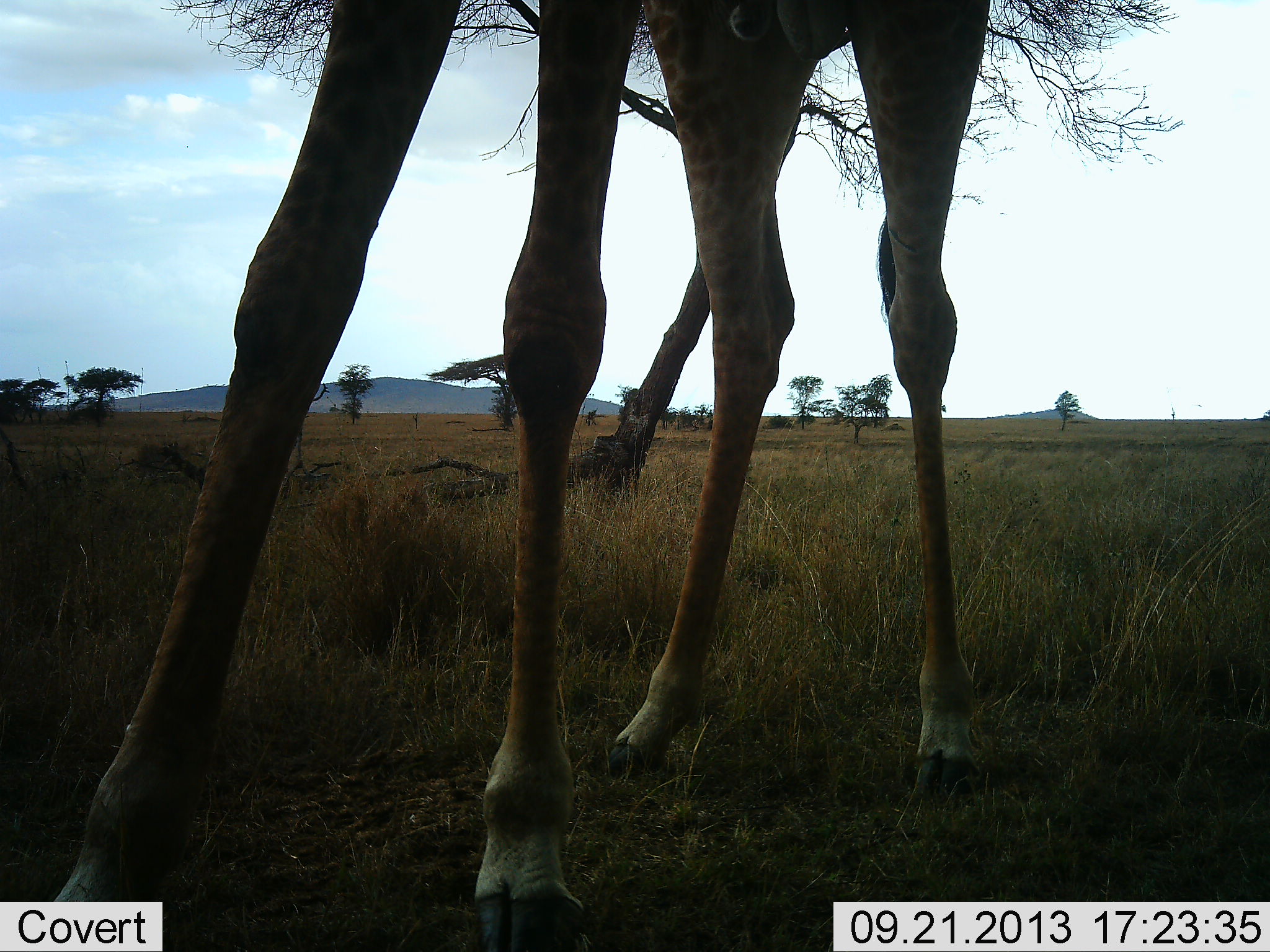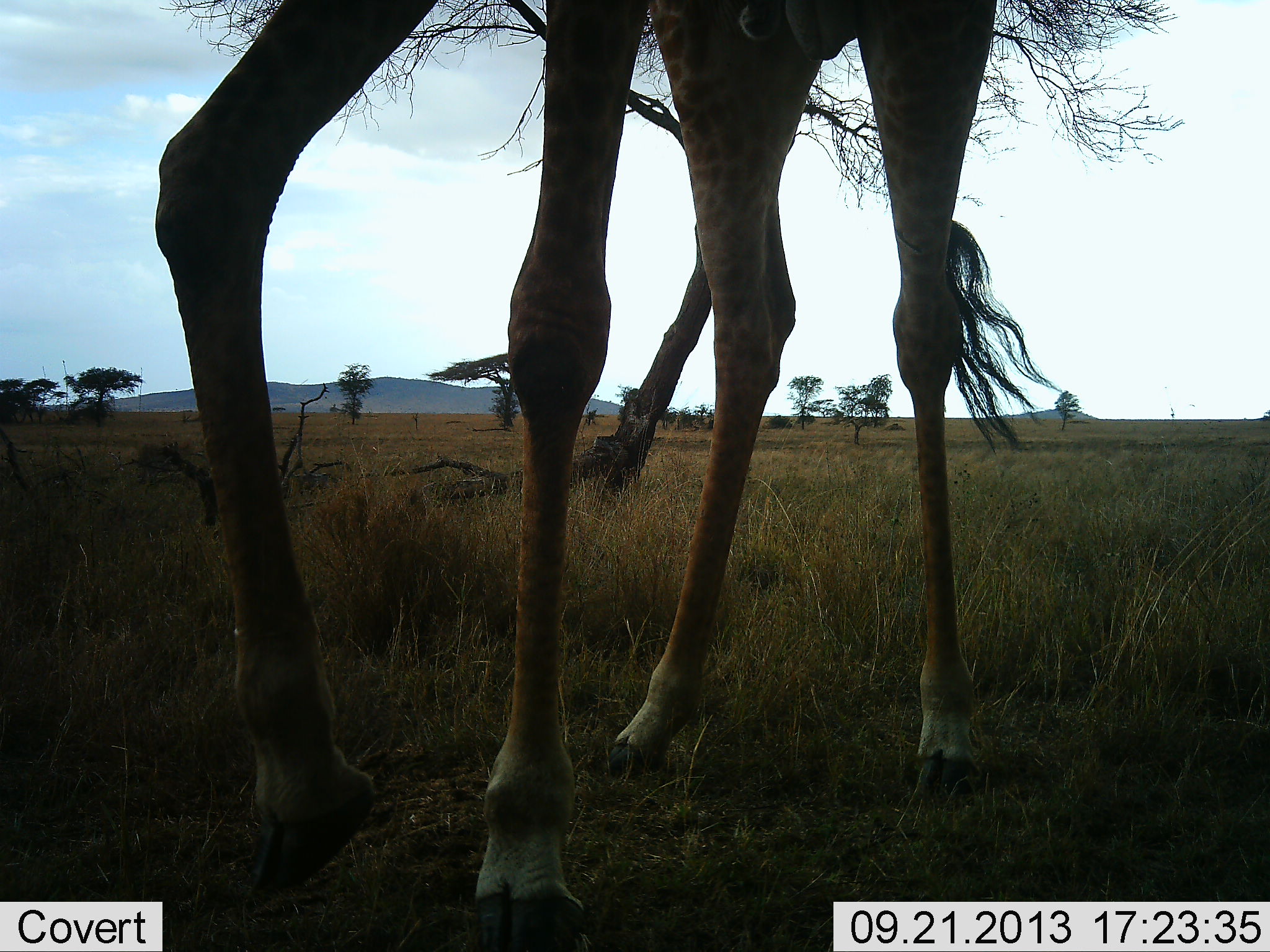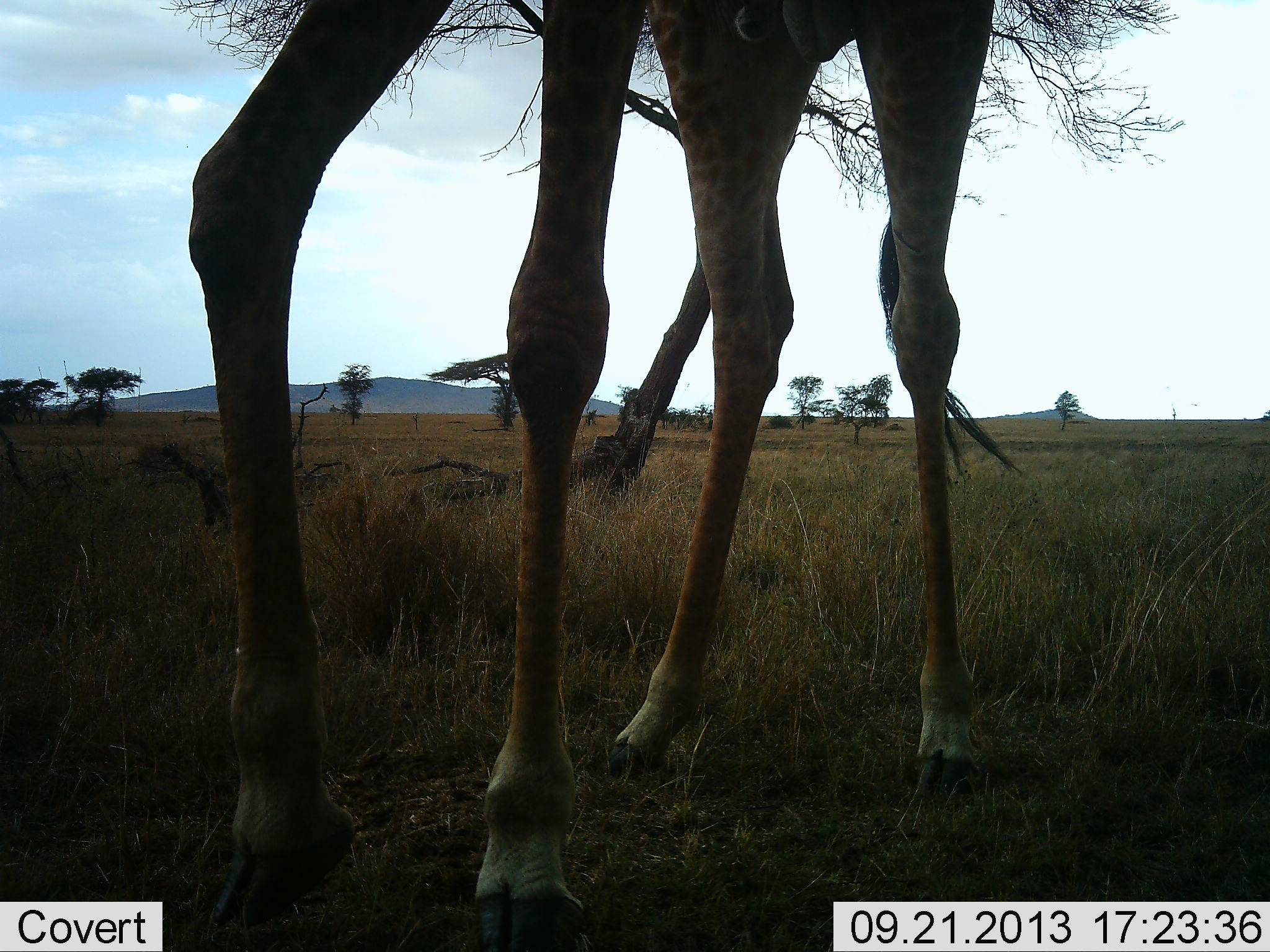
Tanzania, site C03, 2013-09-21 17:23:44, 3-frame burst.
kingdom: Animalia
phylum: Chordata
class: Mammalia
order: Artiodactyla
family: Giraffidae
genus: Giraffa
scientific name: Giraffa camelopardalis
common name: giraffe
Giraffe (Giraffa camelopardalis), count 1. Behavior (volunteer vote fractions): standing 80%, resting 0%, moving 20%, interacting 0%. Young present (vote fraction): 0%. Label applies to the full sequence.